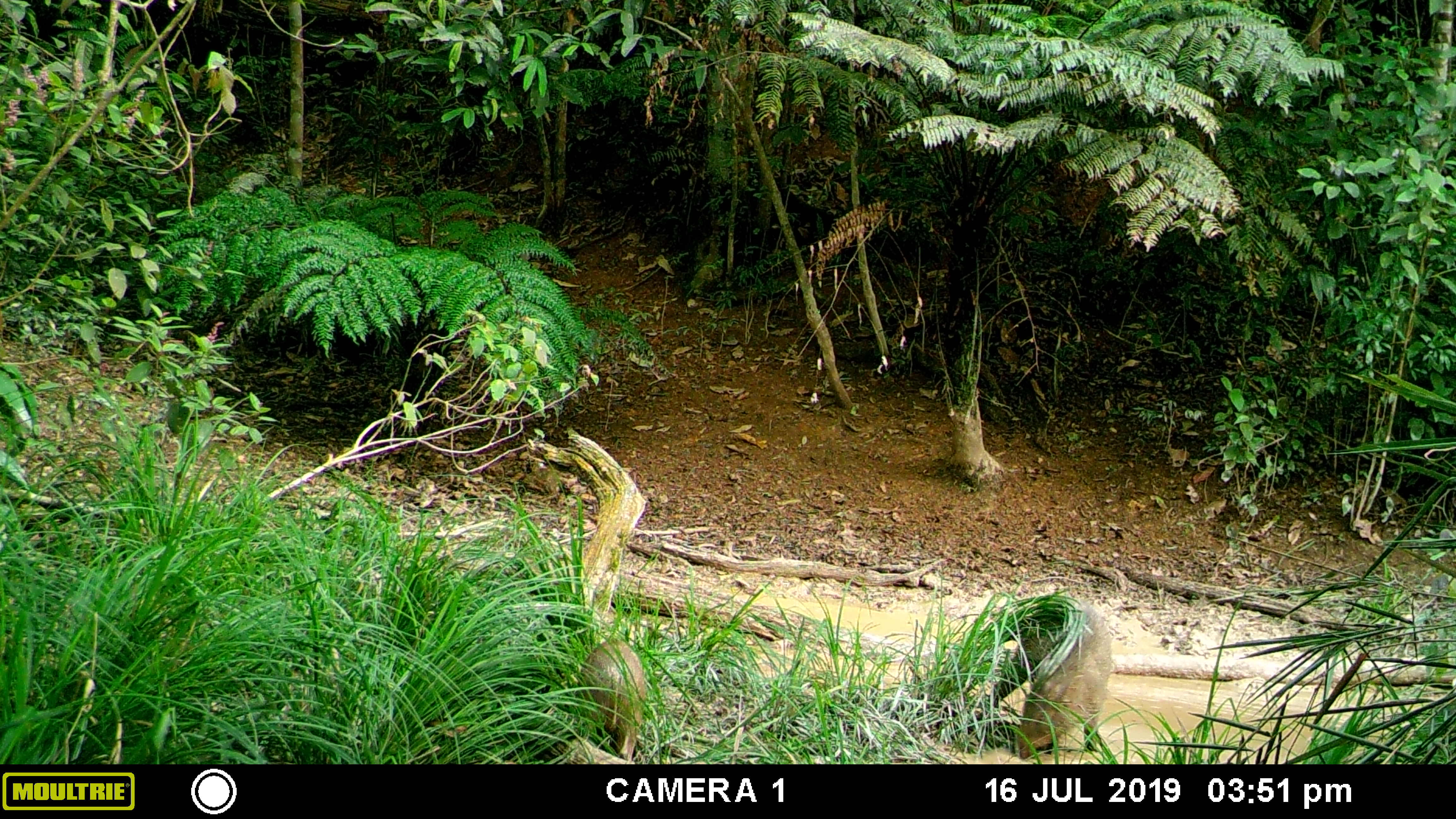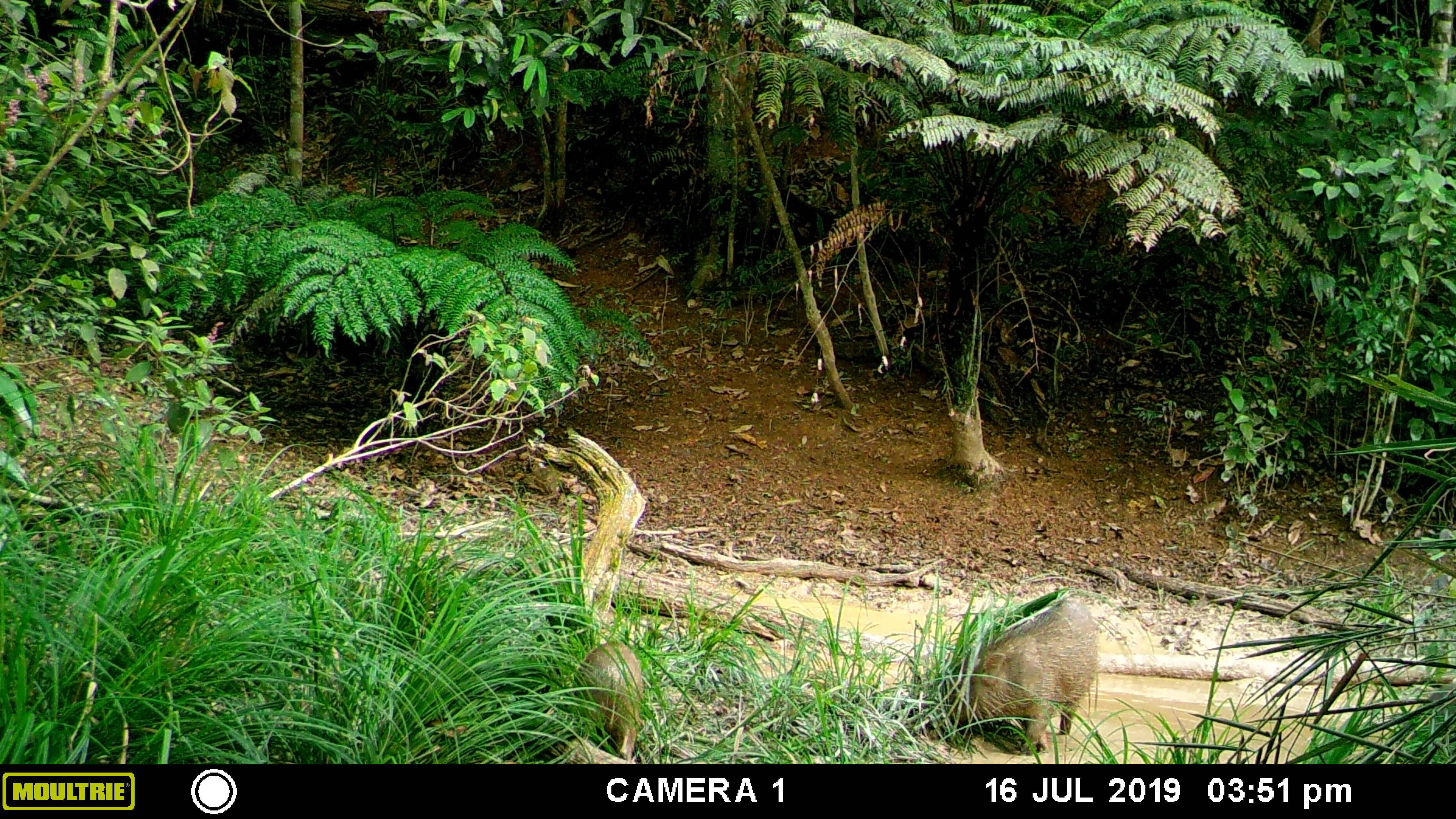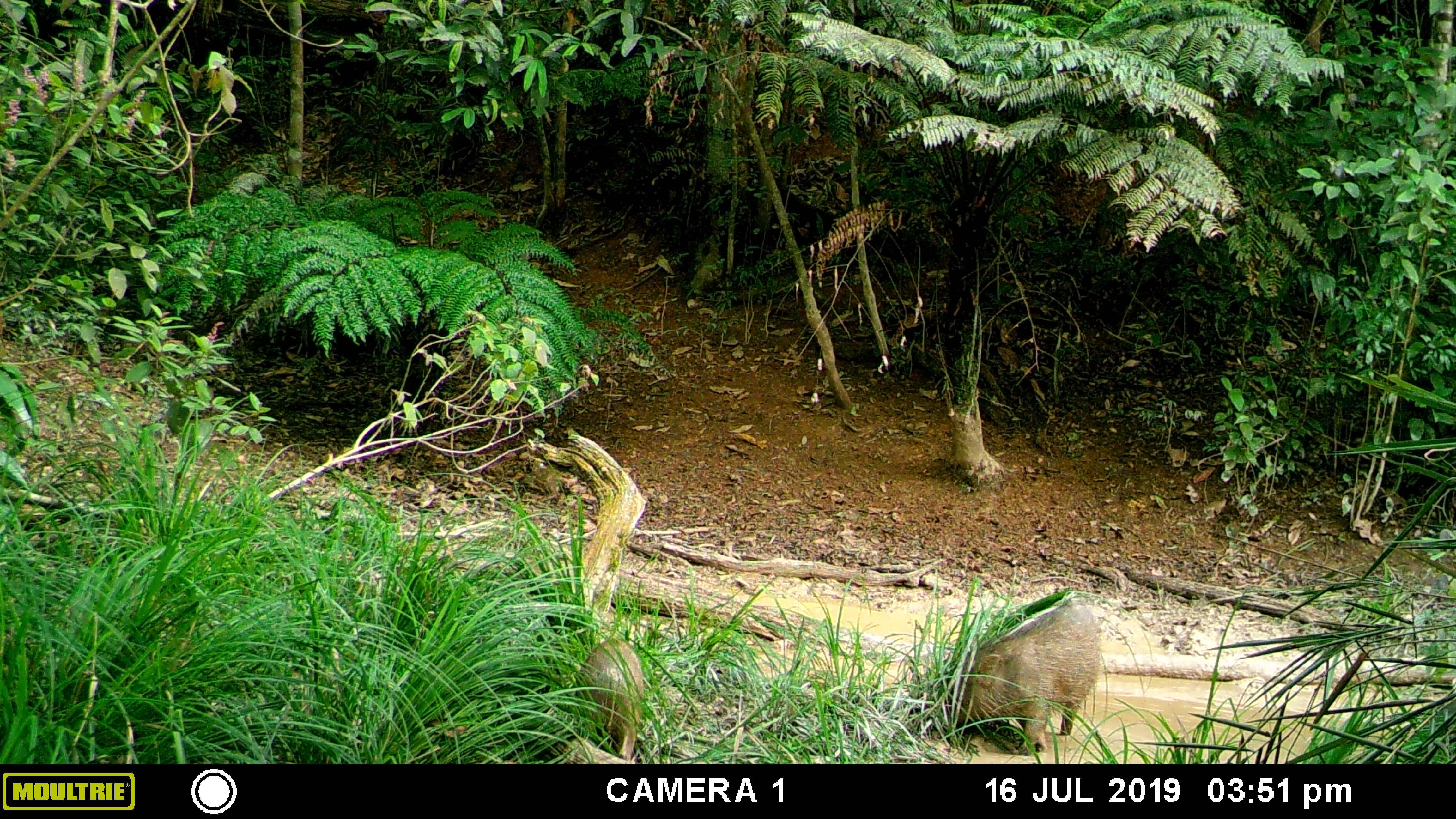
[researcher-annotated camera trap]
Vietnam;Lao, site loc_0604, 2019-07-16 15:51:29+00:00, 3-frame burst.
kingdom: Animalia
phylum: Chordata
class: Mammalia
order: Artiodactyla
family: Suidae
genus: Sus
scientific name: Sus scrofa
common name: eurasian wild pig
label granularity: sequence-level